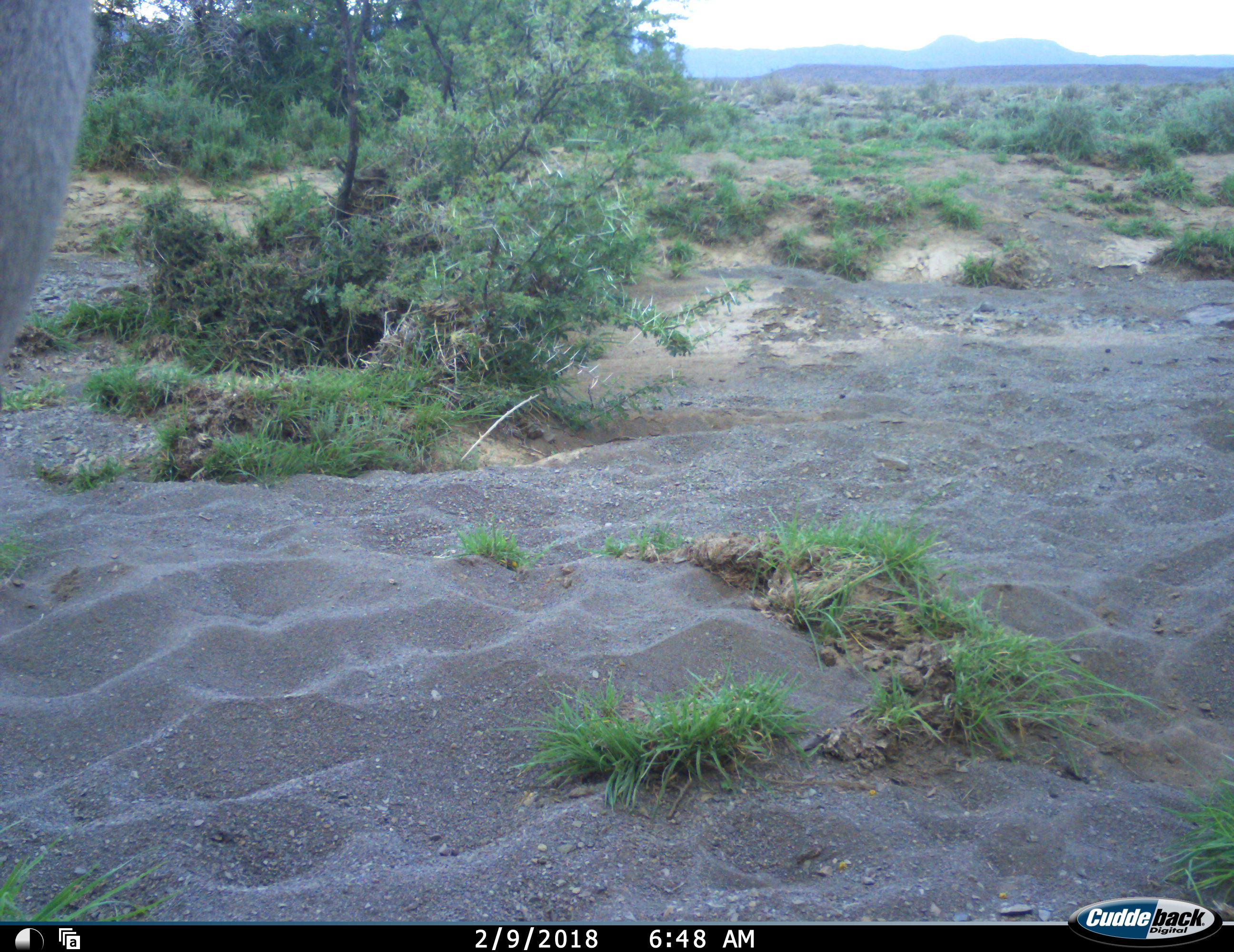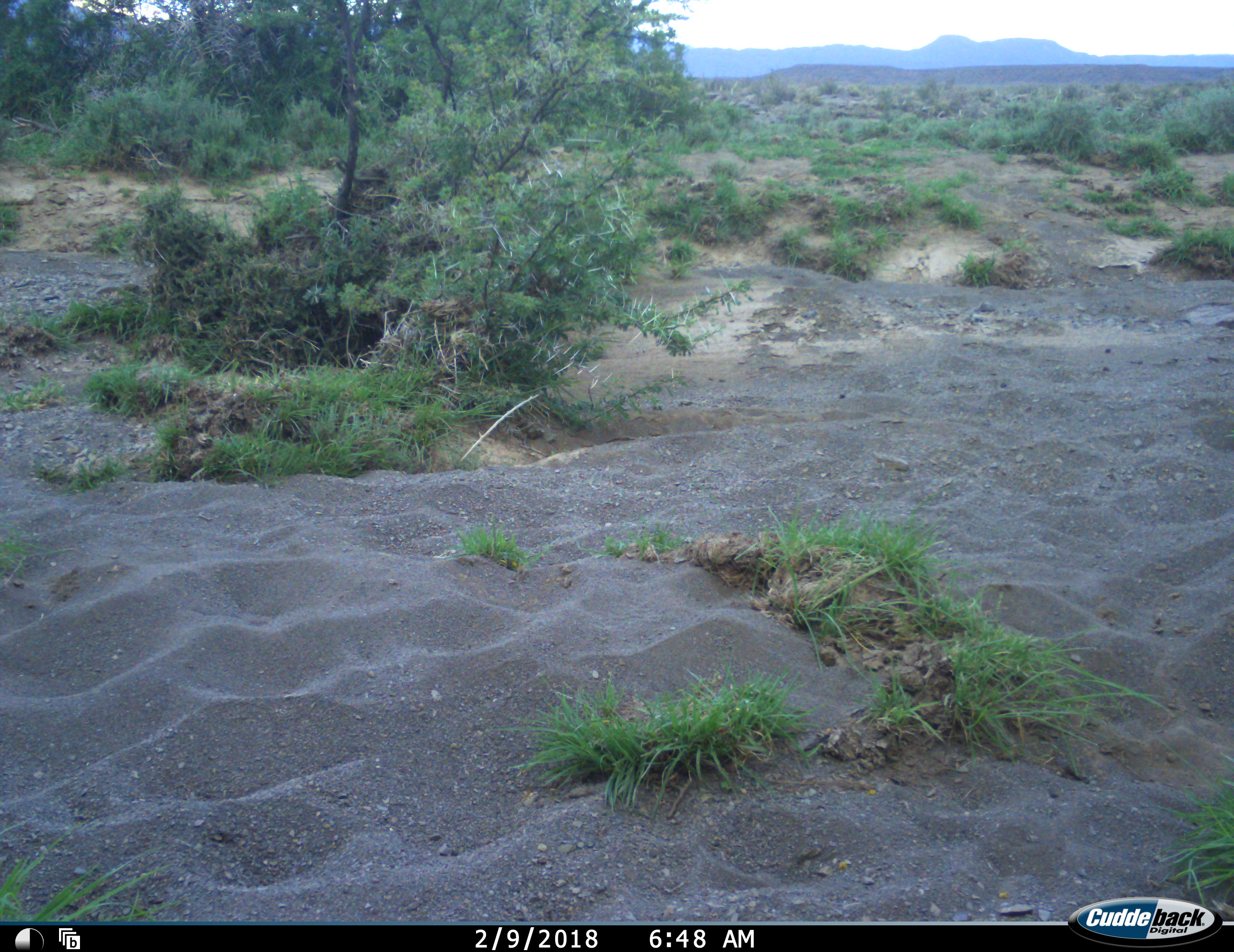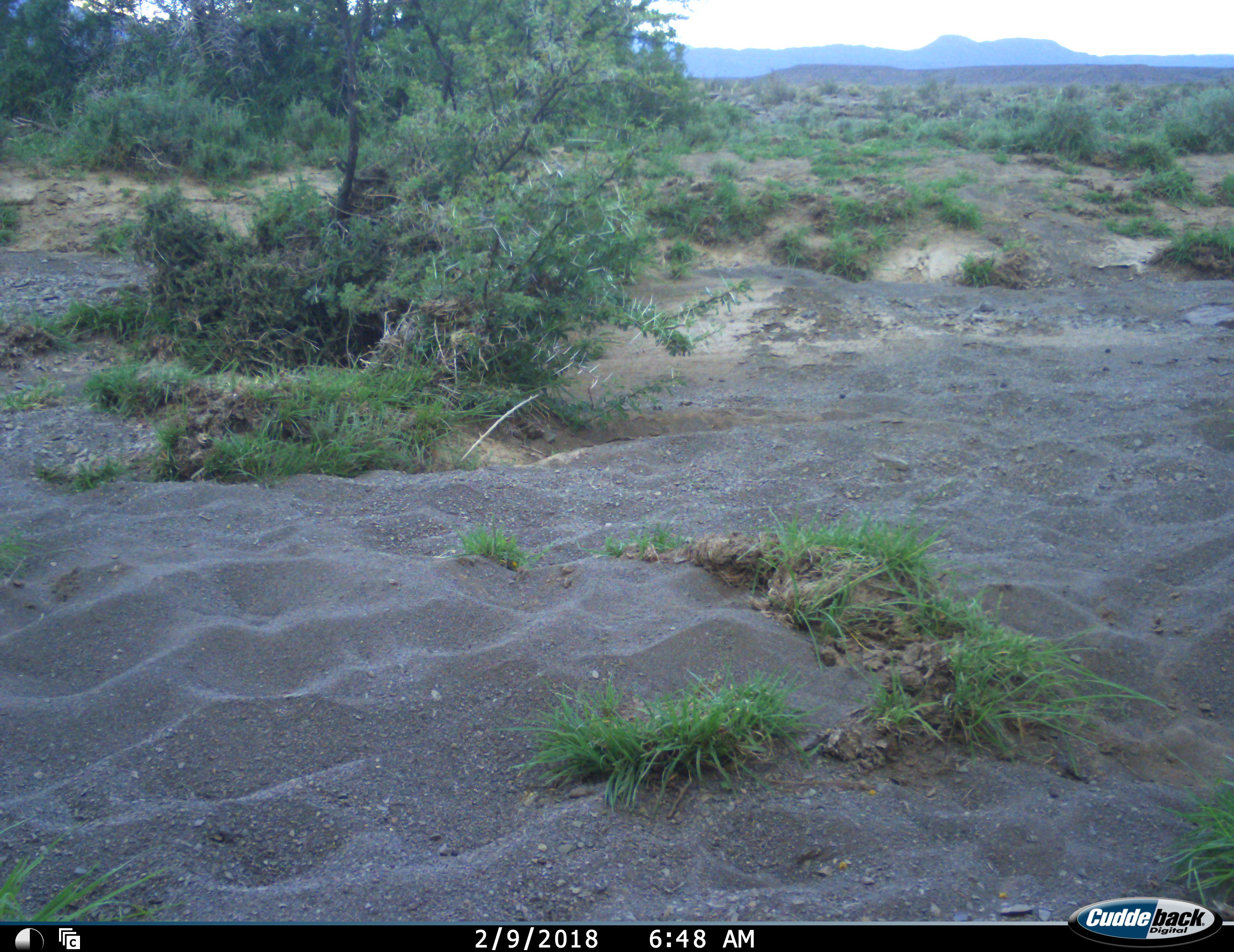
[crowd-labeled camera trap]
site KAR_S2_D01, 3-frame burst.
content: unidentified animal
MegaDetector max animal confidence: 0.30